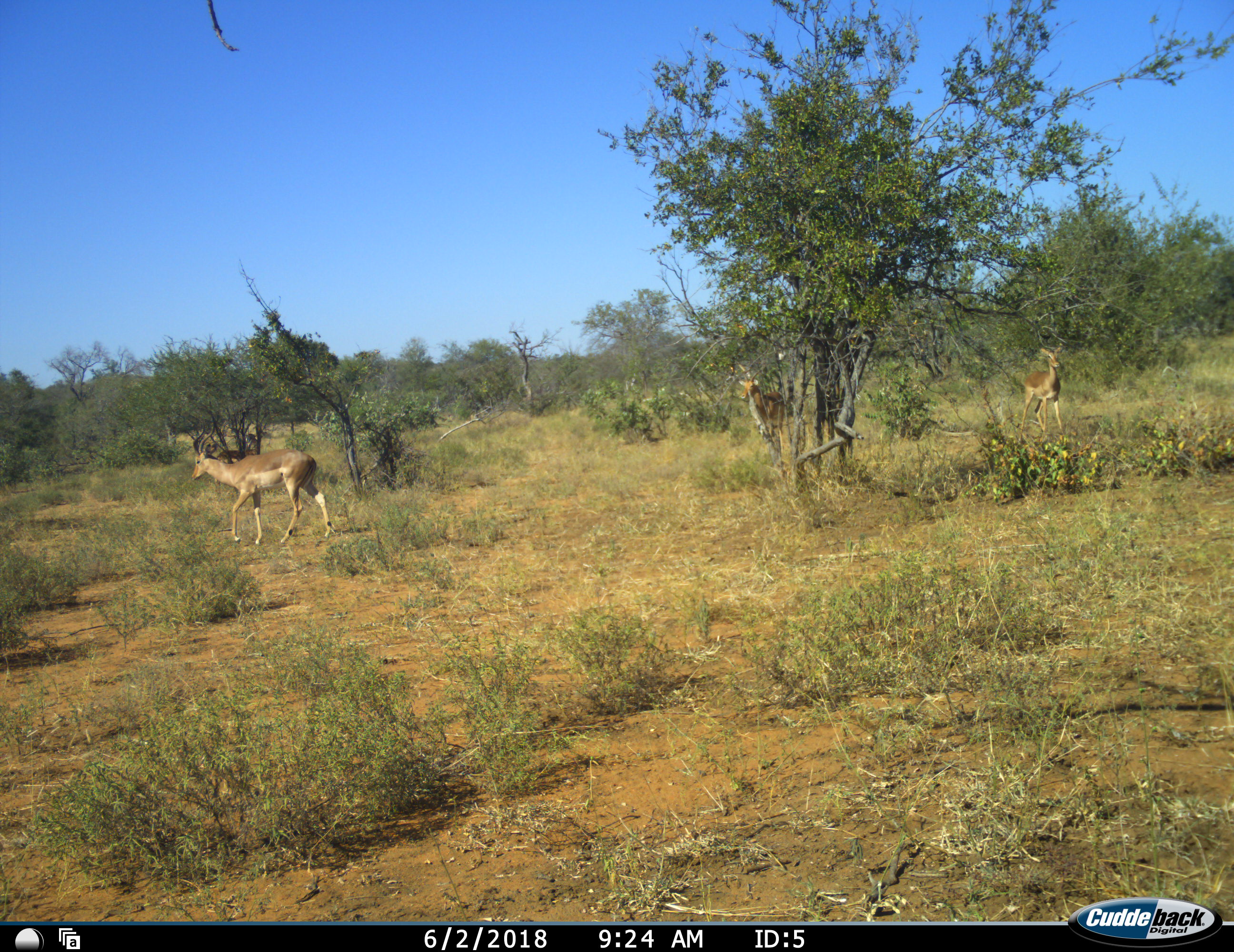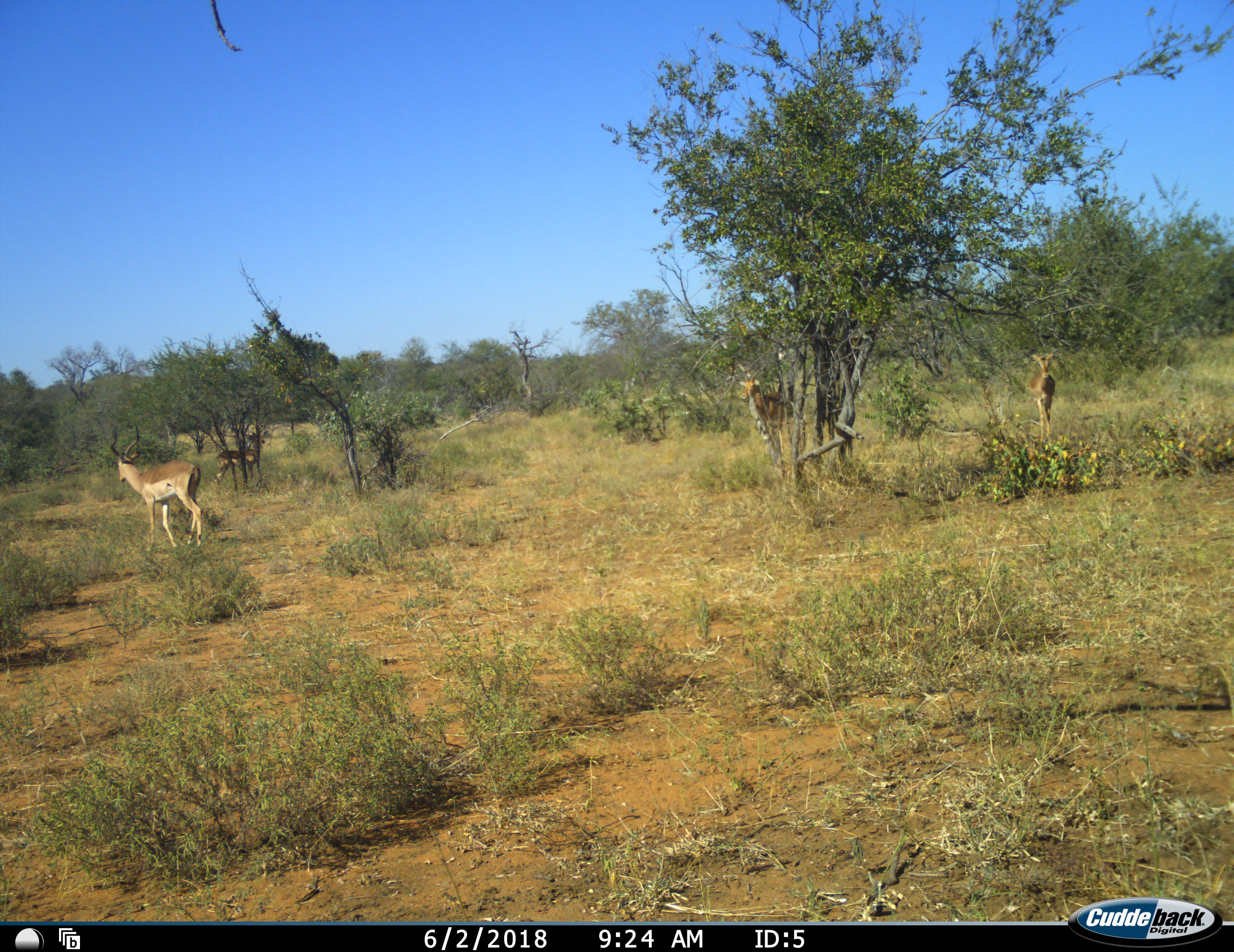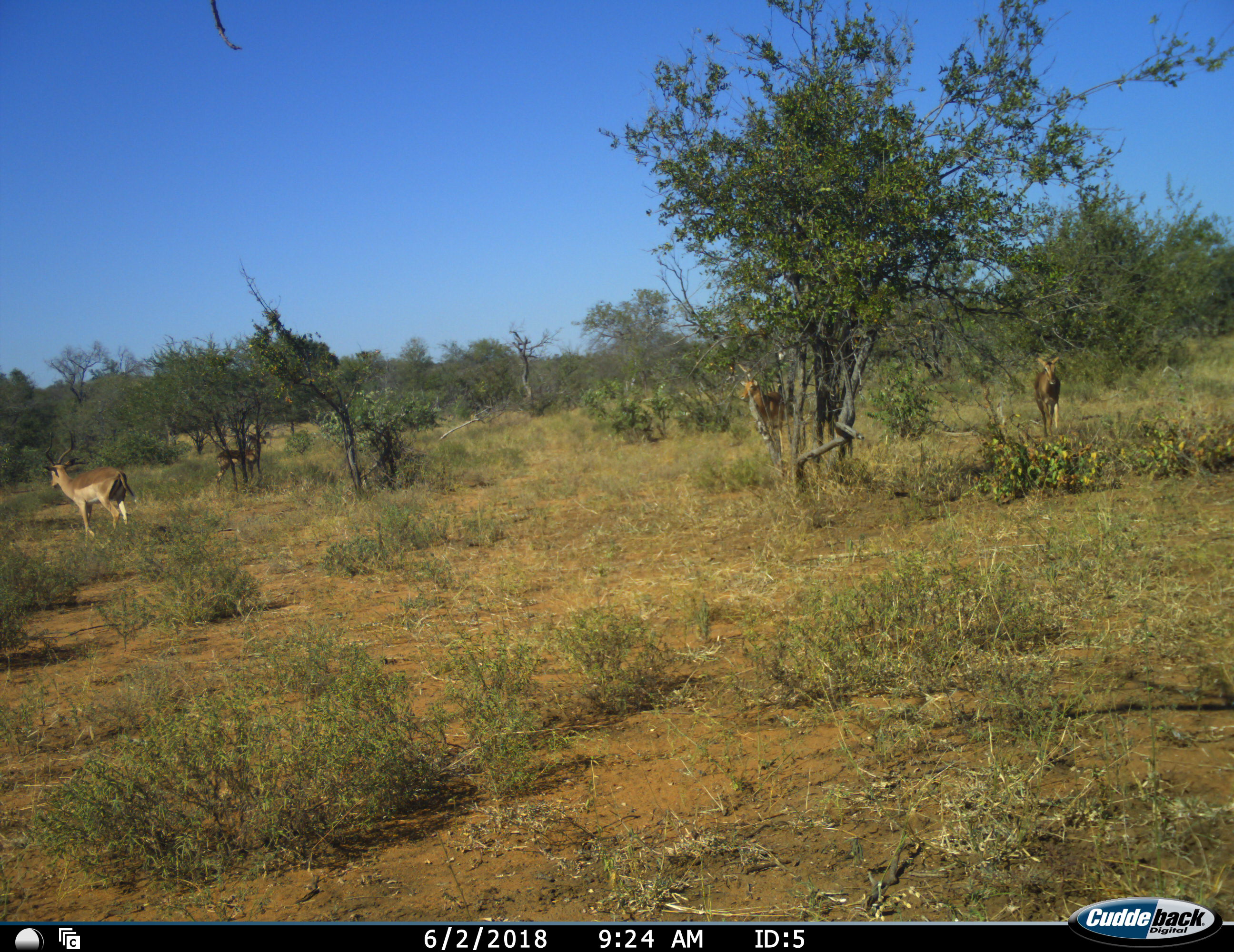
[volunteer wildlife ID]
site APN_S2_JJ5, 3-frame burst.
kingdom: Animalia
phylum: Chordata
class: Mammalia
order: Artiodactyla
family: Bovidae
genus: Aepyceros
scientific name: Aepyceros melampus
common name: impala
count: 4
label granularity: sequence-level